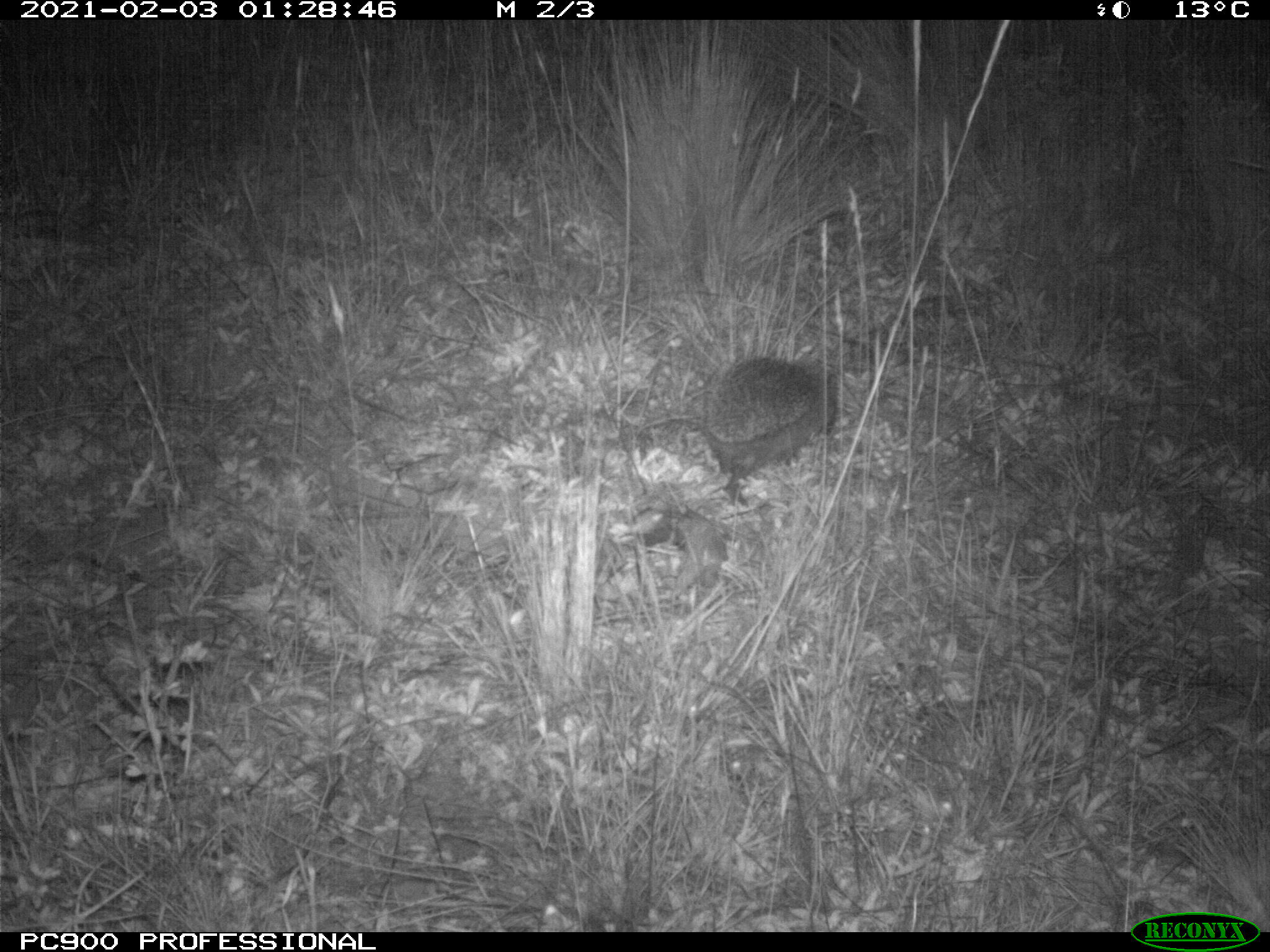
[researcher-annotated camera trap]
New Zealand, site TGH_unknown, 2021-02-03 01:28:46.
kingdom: Animalia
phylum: Chordata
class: Mammalia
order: Eulipotyphla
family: Erinaceidae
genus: Erinaceus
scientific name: Erinaceus europaeus europaeus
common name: european hedgehog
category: hedgehog